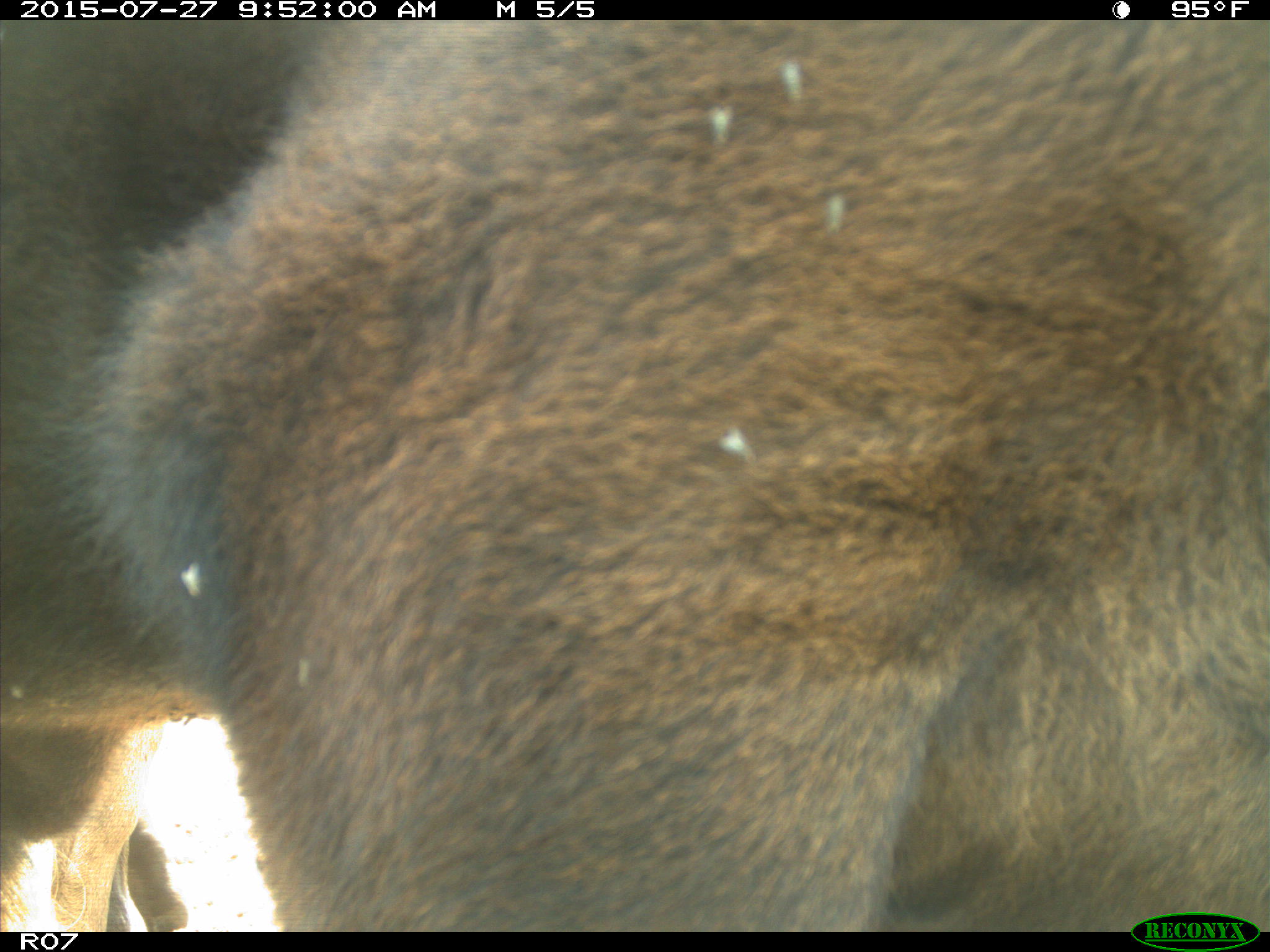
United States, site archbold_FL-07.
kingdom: Animalia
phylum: Chordata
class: Mammalia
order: Artiodactyla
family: Bovidae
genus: Bos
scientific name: Bos taurus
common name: domestic cow